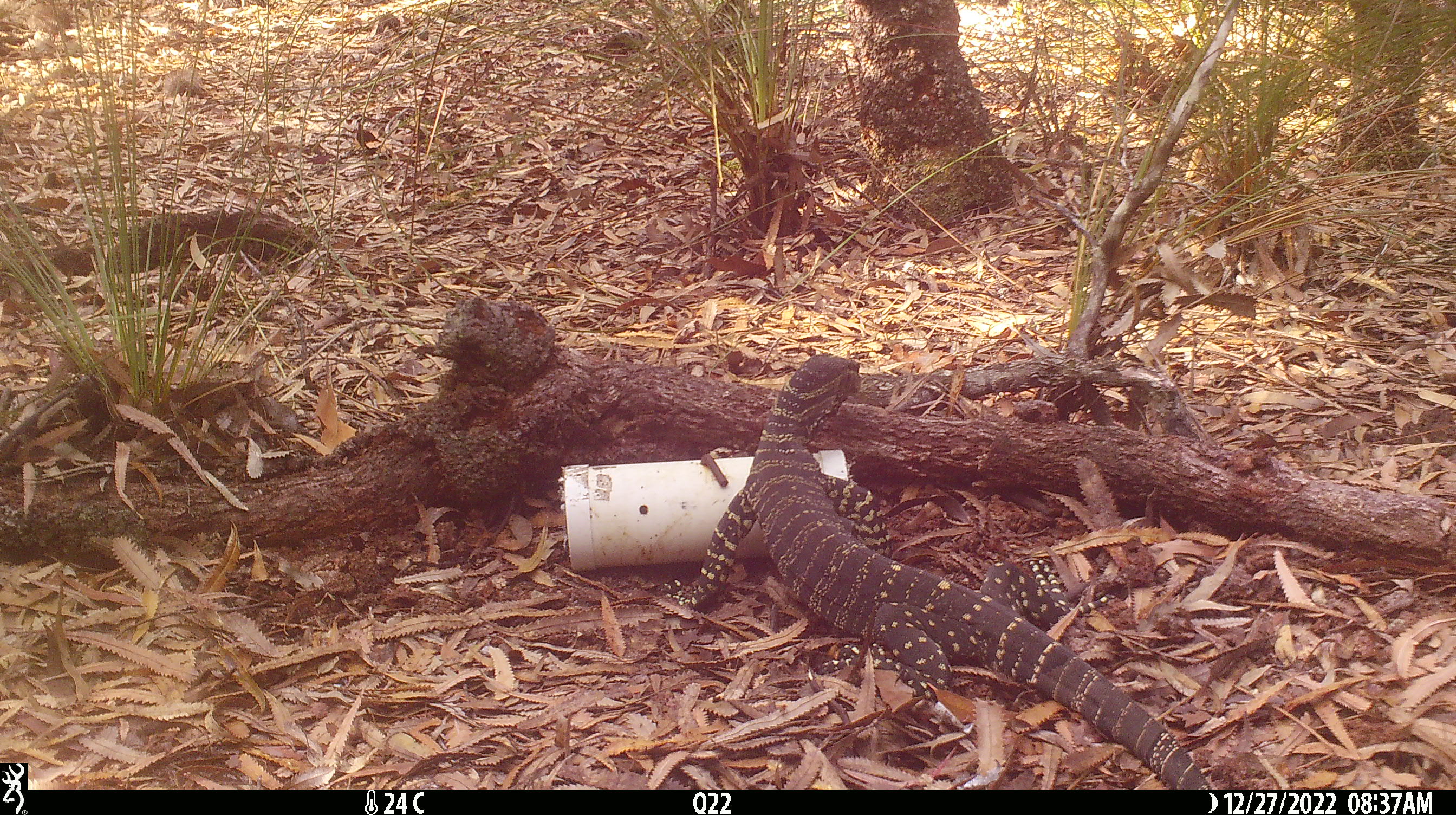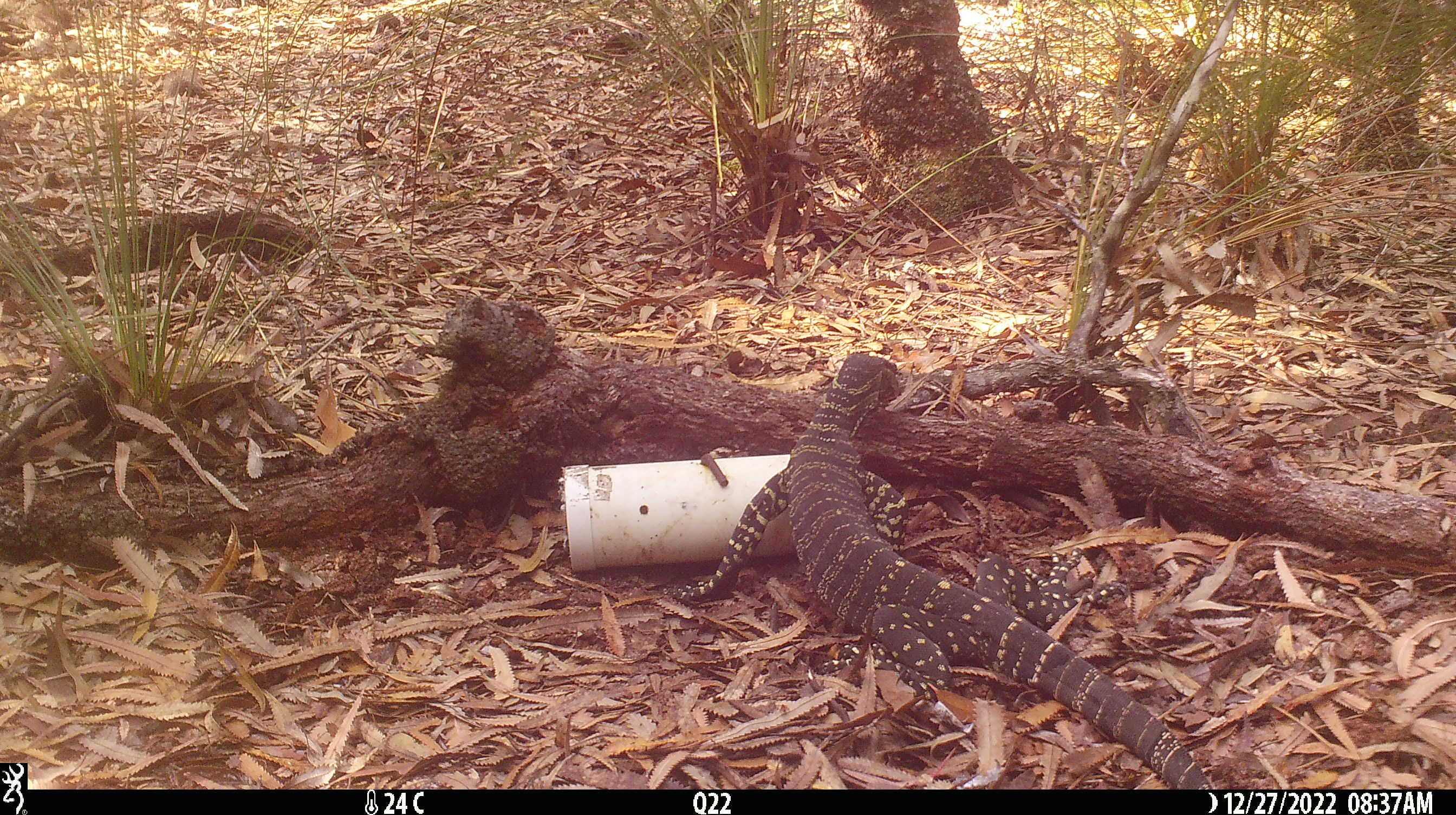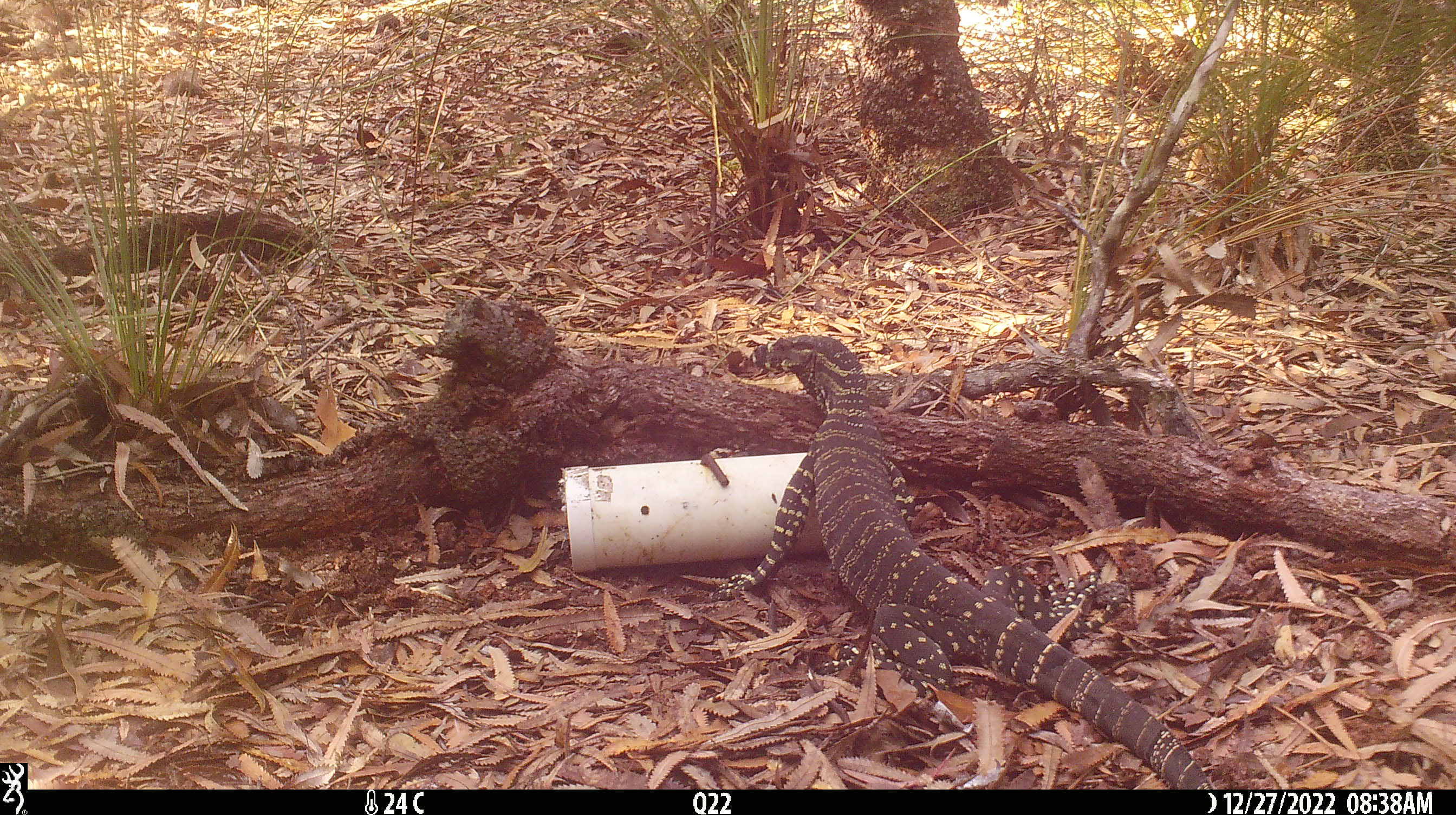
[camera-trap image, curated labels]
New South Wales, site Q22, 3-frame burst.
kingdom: Animalia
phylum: Chordata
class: Reptilia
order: Squamata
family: Varanidae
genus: Varanus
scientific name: Varanus varius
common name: lace monitor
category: goanna